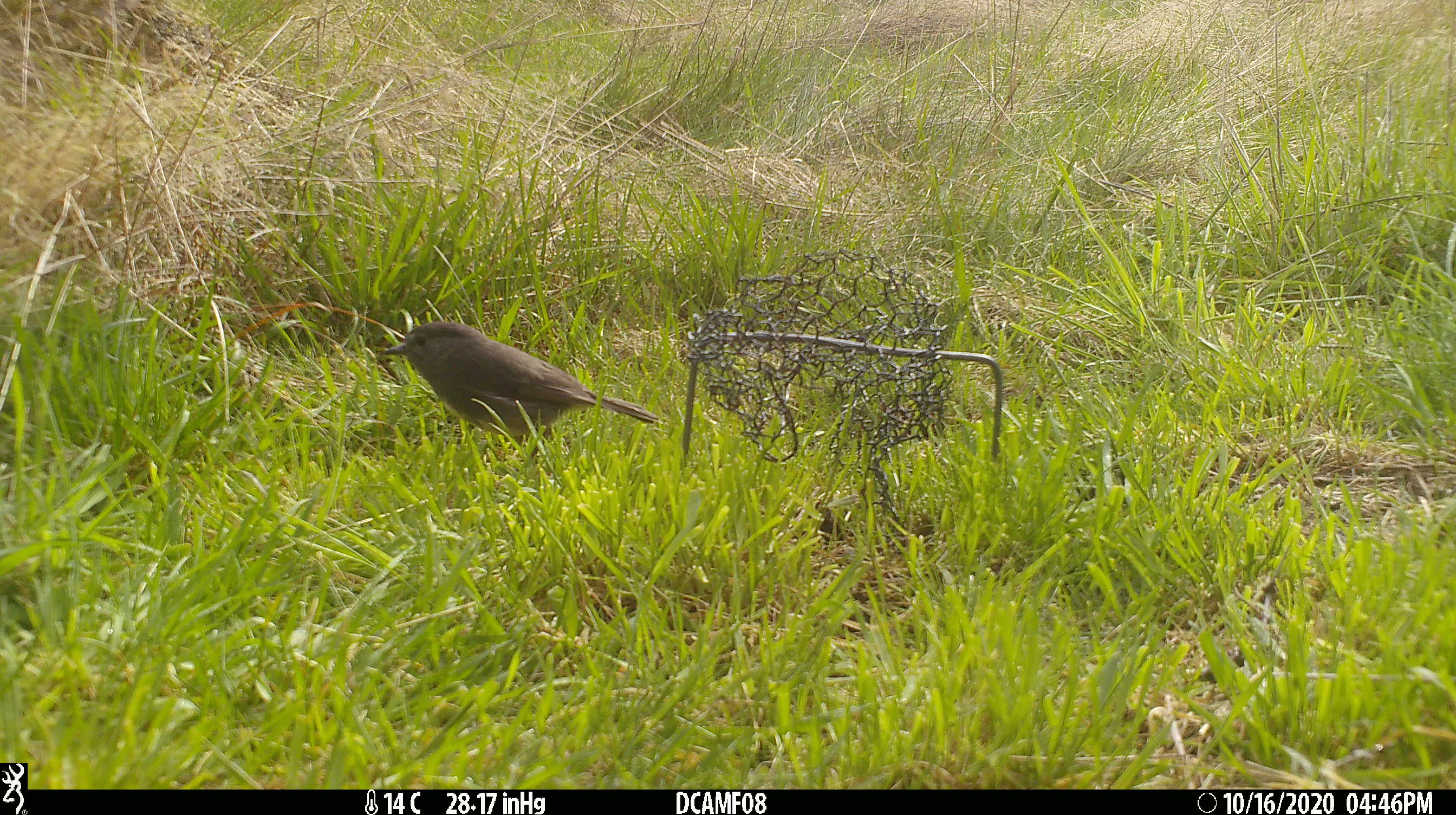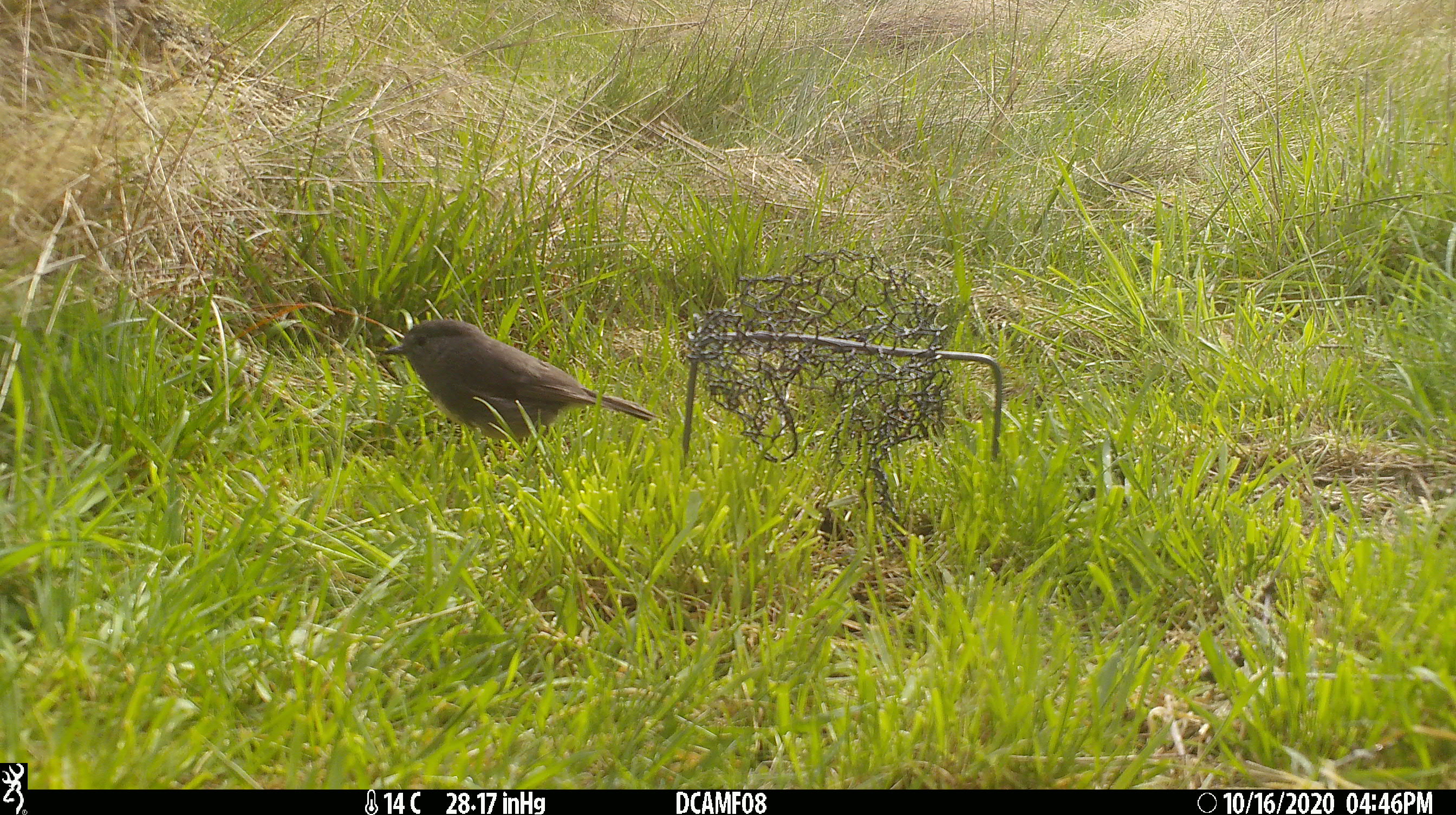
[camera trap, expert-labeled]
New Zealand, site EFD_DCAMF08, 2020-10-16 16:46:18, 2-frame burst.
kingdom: Animalia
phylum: Chordata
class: Aves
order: Passeriformes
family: Petroicidae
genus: Petroica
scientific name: Petroica australis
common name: new zealand robin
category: robin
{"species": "robin (new zealand robin) (Petroica australis)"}